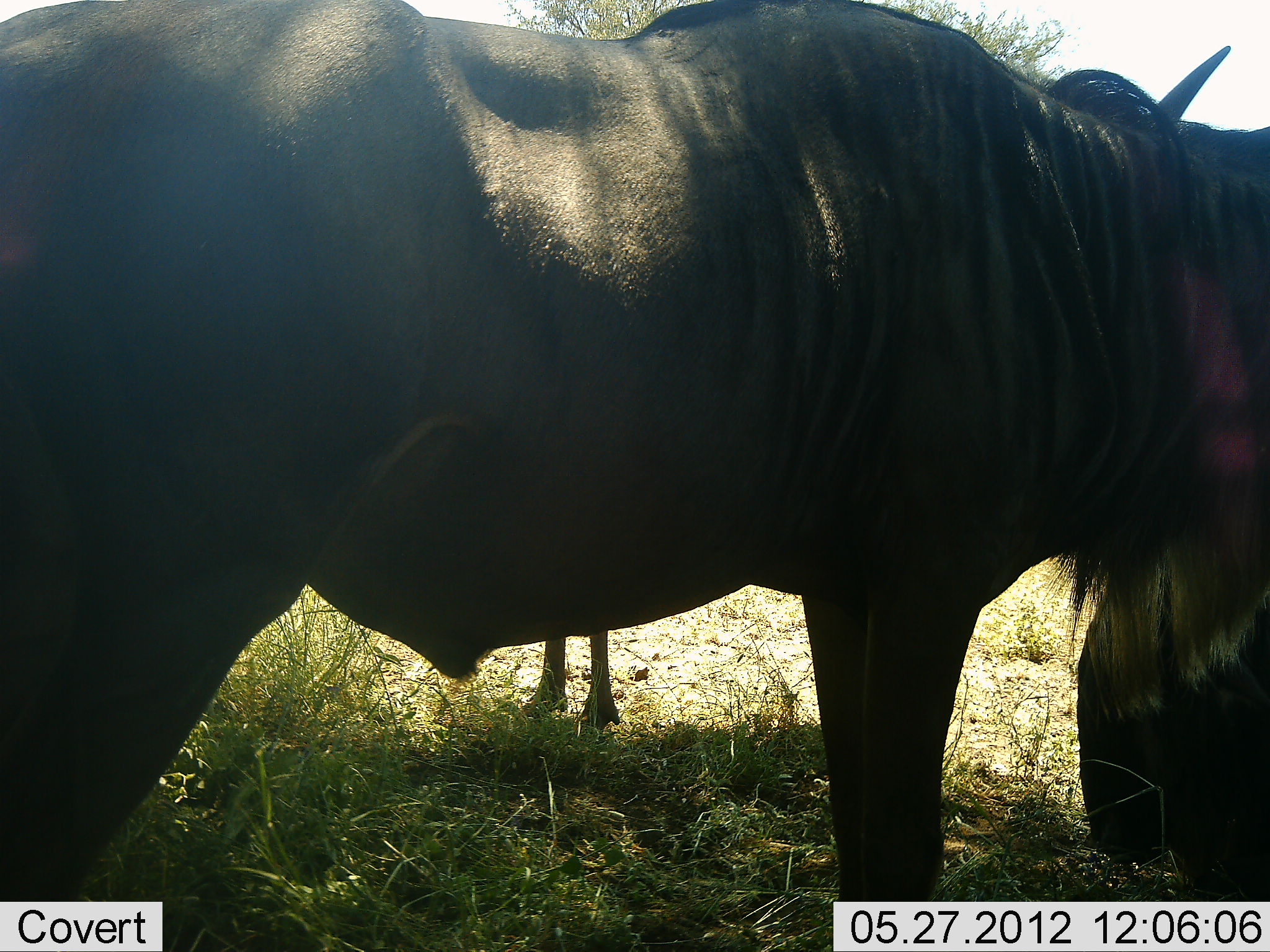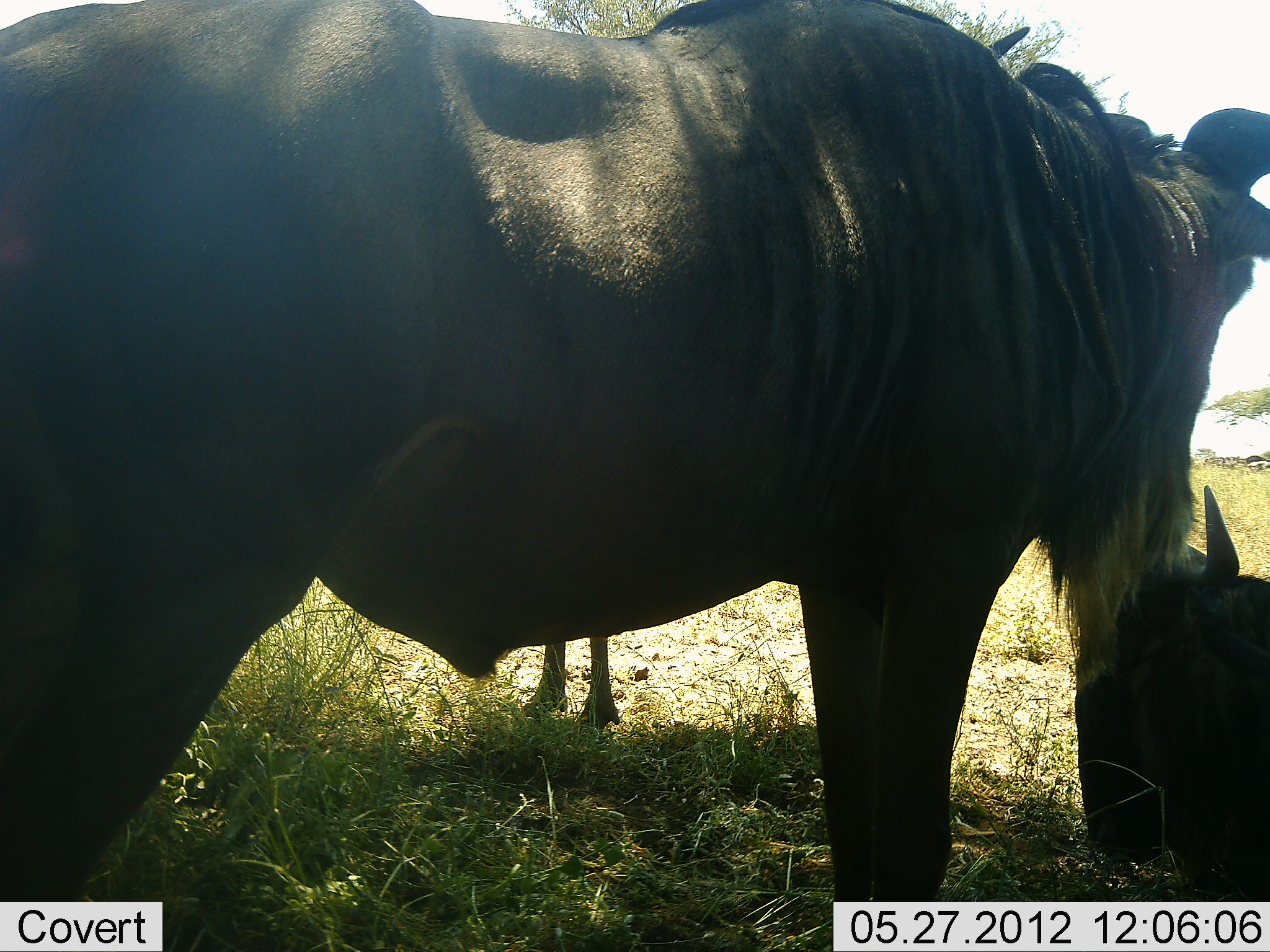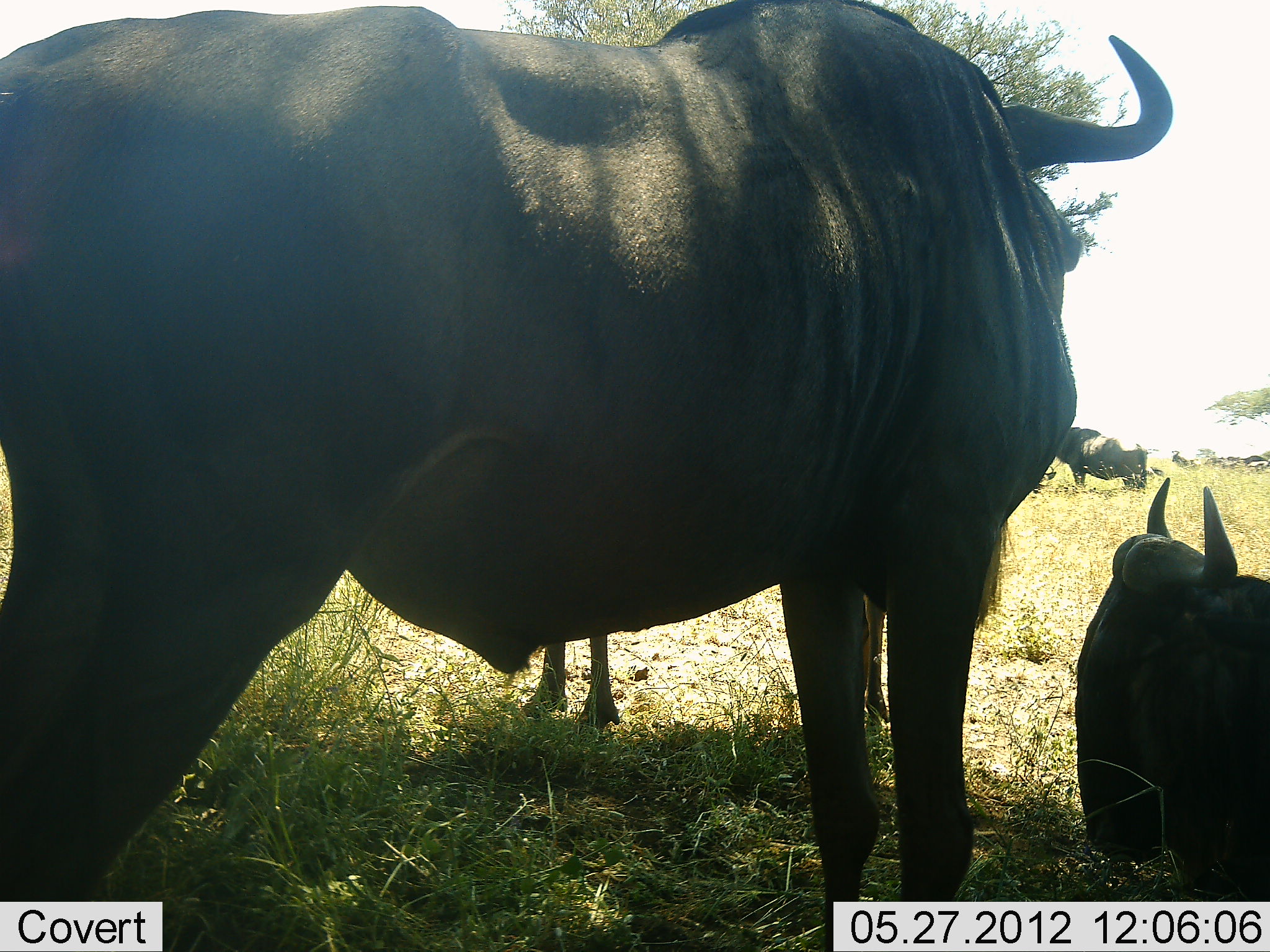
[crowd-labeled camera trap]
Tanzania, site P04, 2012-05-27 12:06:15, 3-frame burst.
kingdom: Animalia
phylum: Chordata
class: Mammalia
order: Artiodactyla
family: Bovidae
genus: Connochaetes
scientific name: Connochaetes taurinus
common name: blue wildebeest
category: wildebeest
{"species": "wildebeest (blue wildebeest) (Connochaetes taurinus)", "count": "4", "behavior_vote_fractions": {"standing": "90%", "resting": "90%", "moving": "0%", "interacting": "0%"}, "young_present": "10%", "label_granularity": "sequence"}